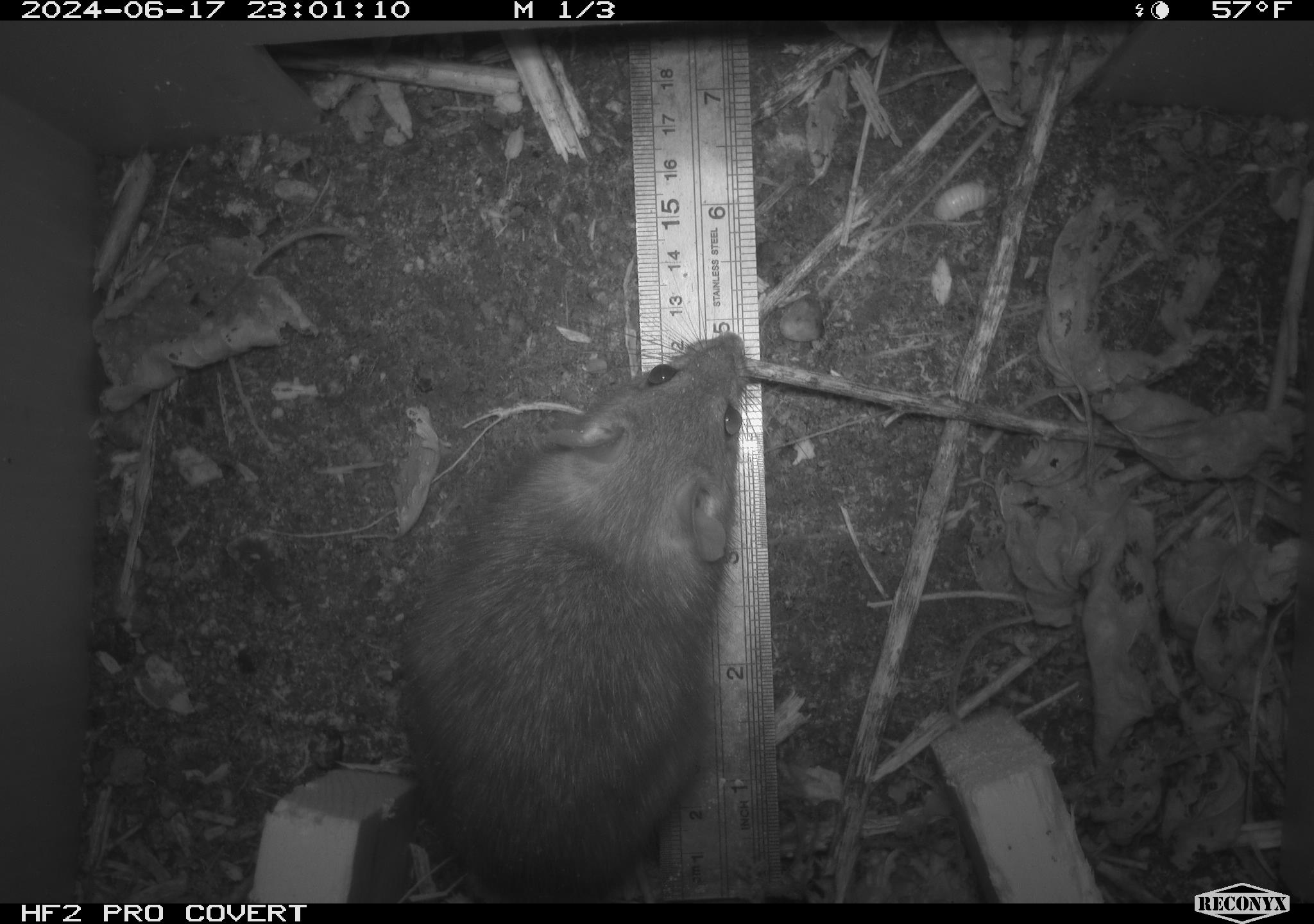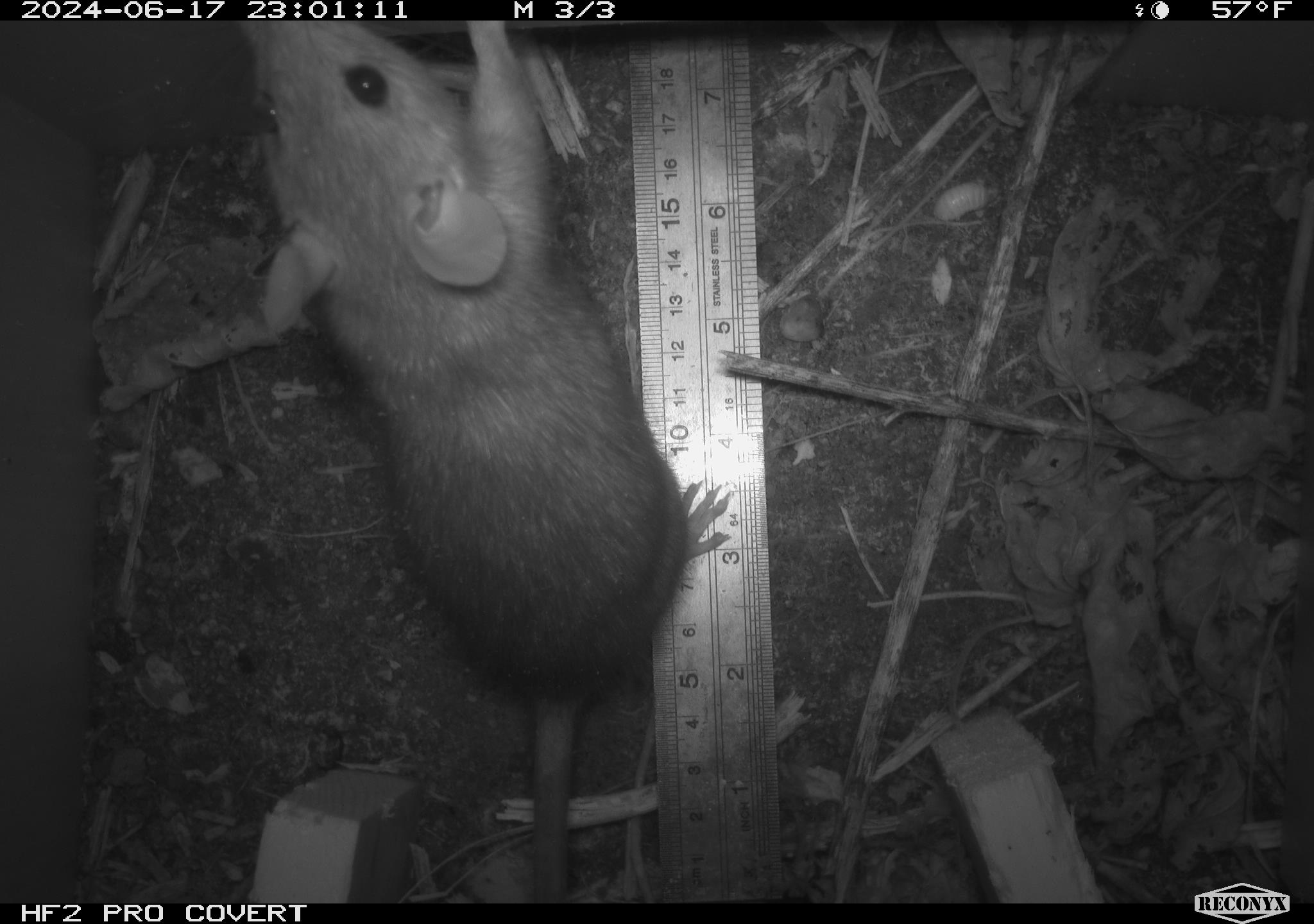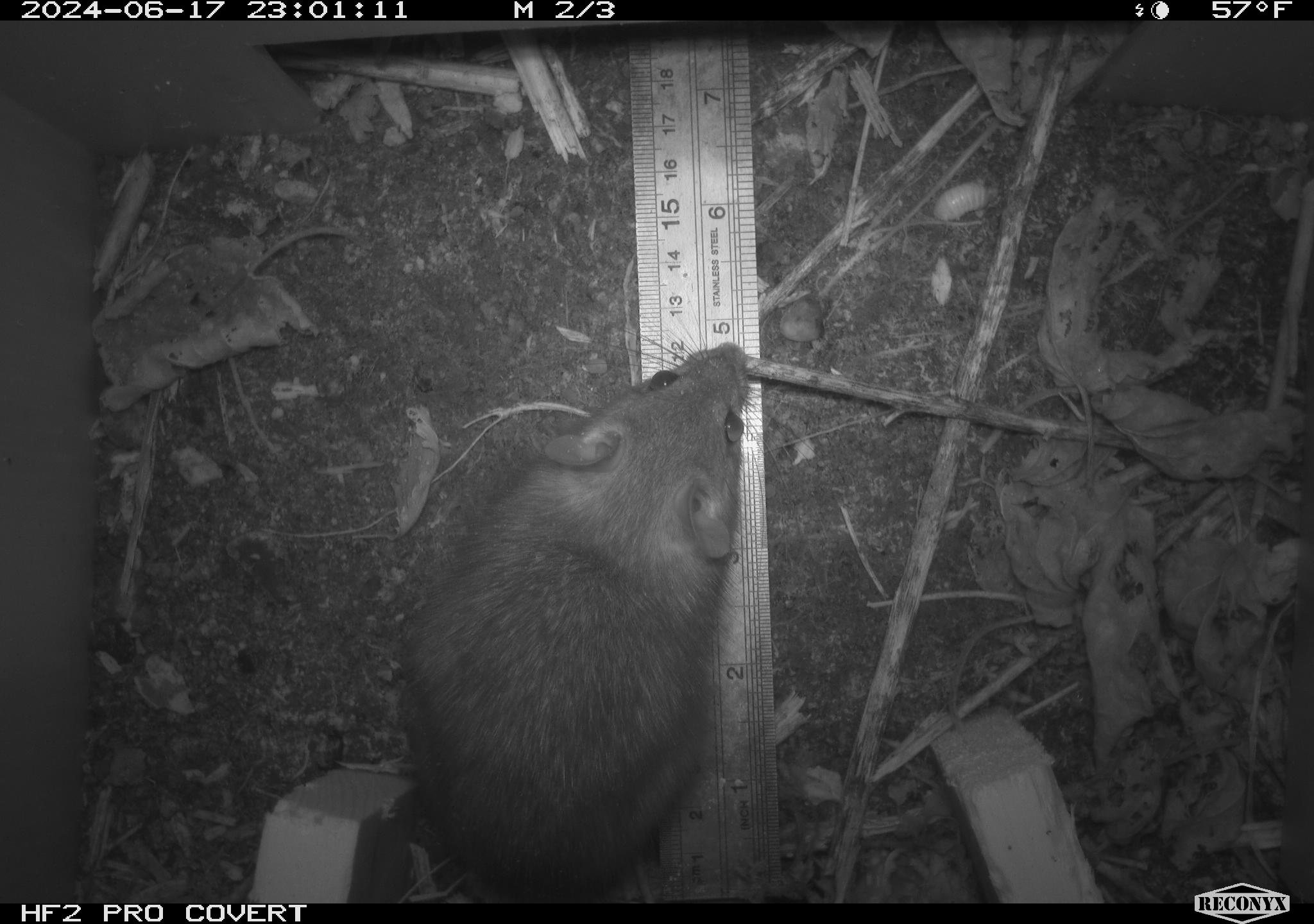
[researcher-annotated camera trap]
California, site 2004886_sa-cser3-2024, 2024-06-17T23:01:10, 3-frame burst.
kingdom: Animalia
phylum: Chordata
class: Mammalia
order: Rodentia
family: Muridae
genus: Rattus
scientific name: Rattus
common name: rat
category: rattus species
Rattus species (rat) (Rattus).